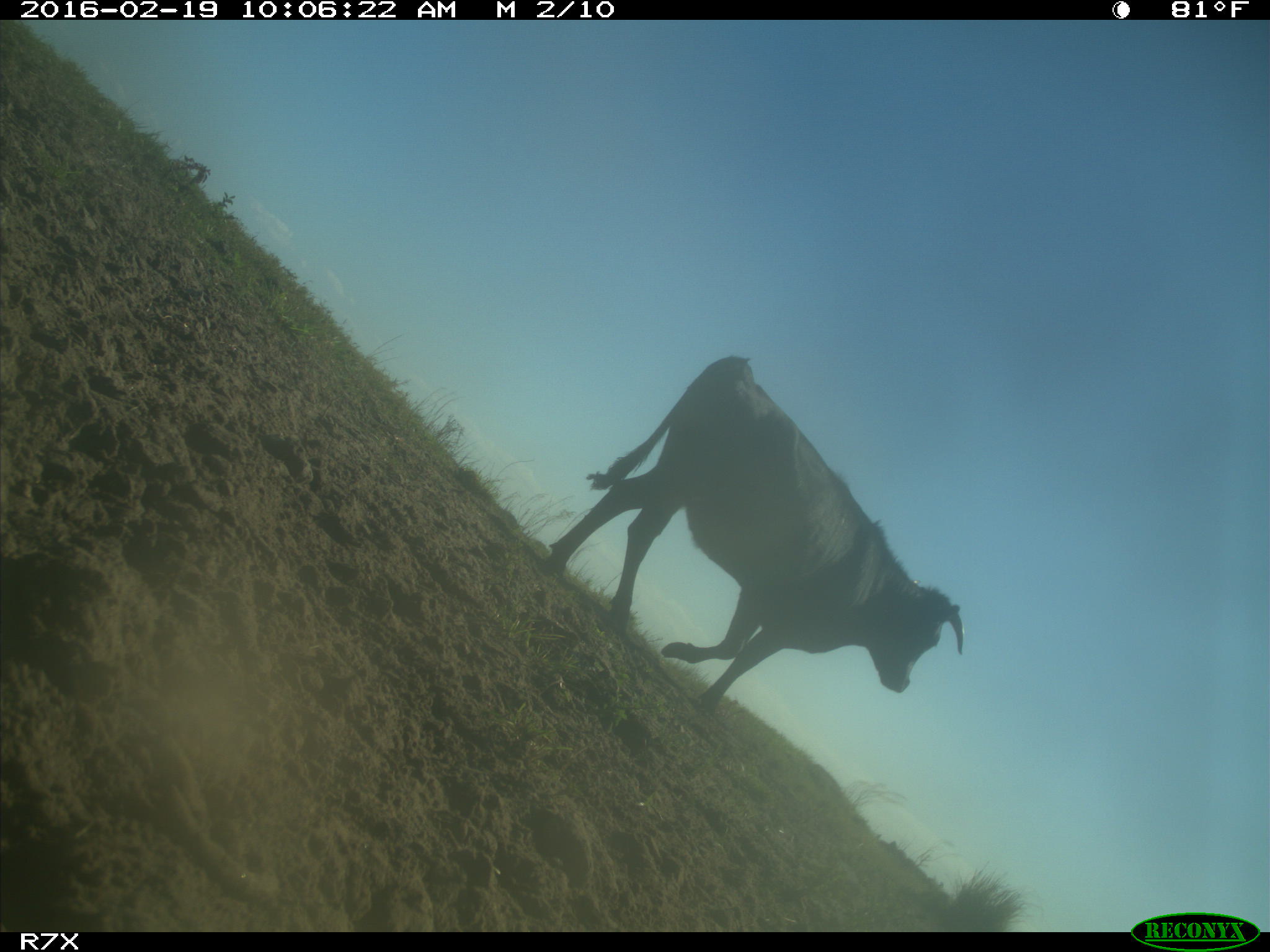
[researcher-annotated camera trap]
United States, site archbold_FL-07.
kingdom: Animalia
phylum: Chordata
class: Mammalia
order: Artiodactyla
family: Bovidae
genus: Bos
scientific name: Bos taurus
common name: domestic cow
Bos taurus (domestic cow).